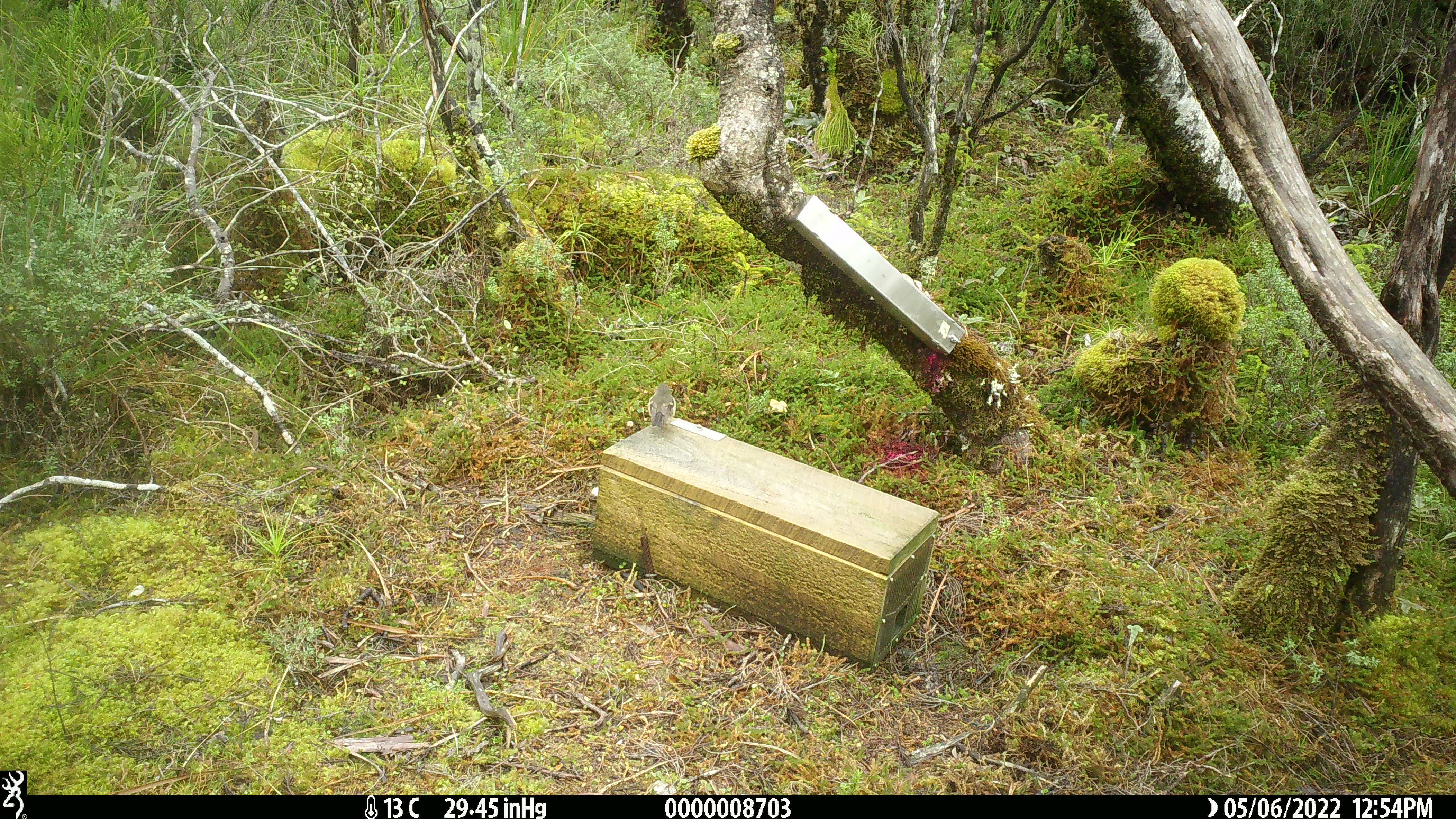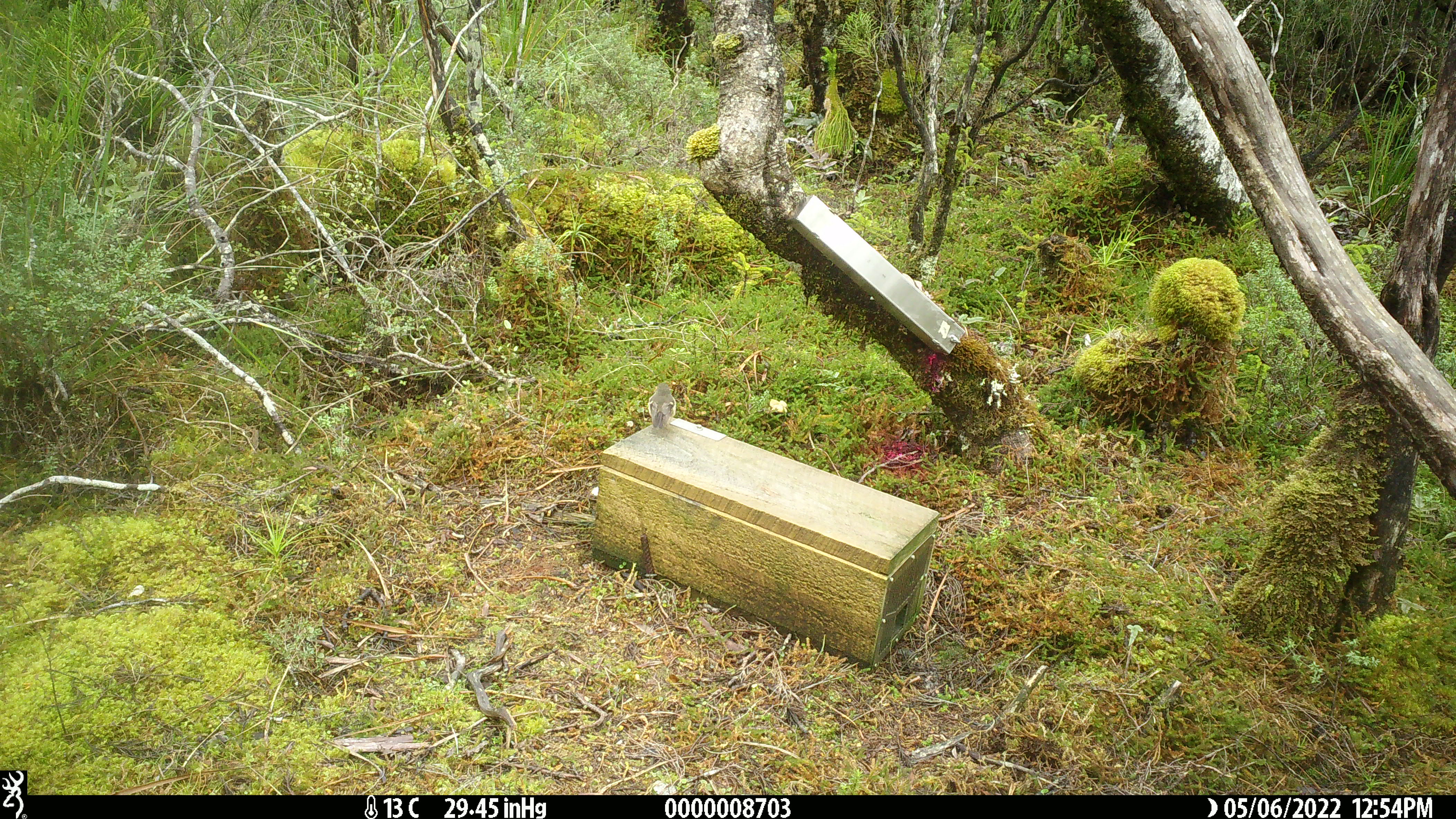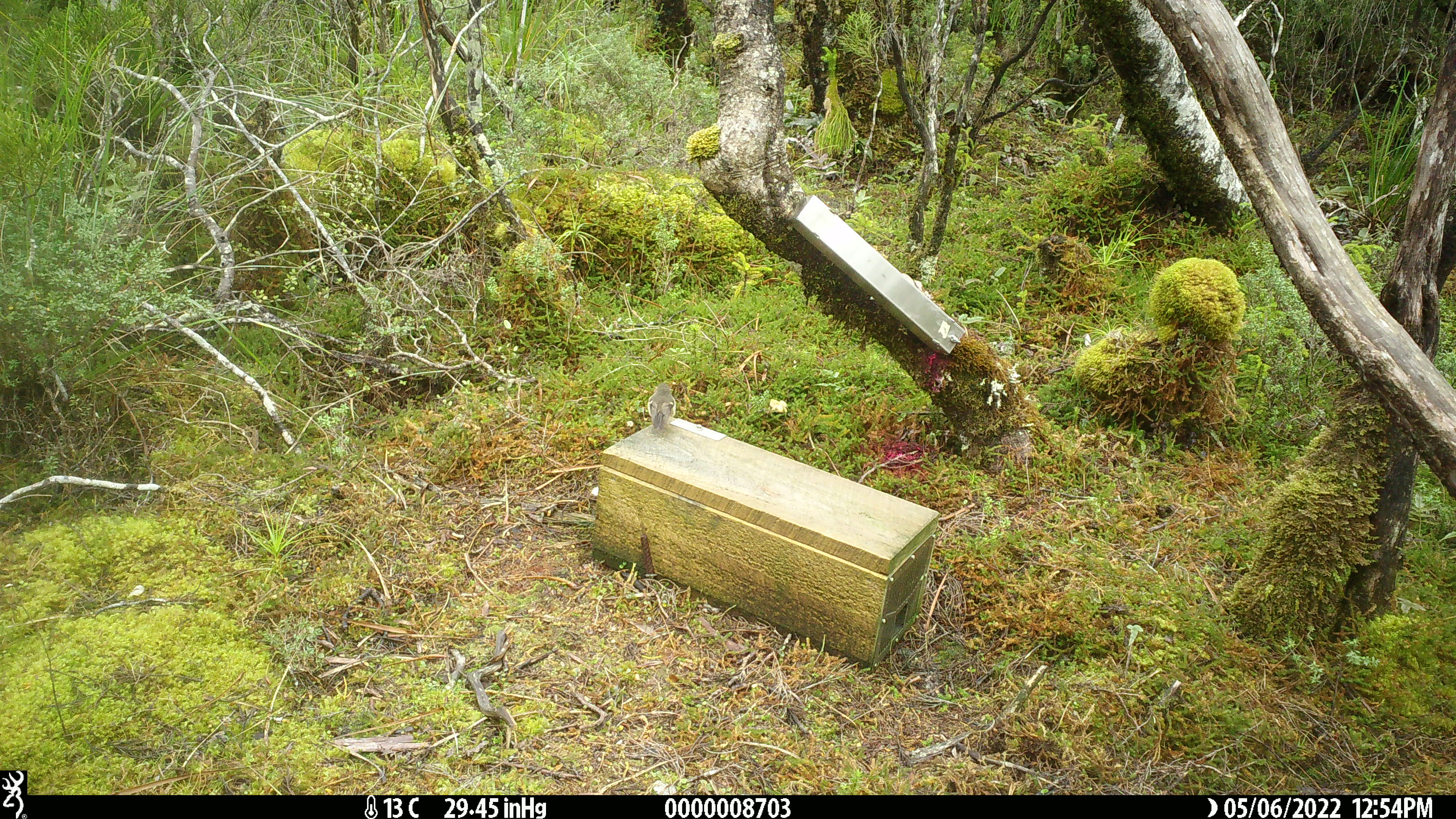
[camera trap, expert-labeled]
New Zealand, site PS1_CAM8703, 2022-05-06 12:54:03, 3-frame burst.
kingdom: Animalia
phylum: Chordata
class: Aves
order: Passeriformes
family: Petroicidae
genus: Petroica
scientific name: Petroica macrocephala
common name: tomtit